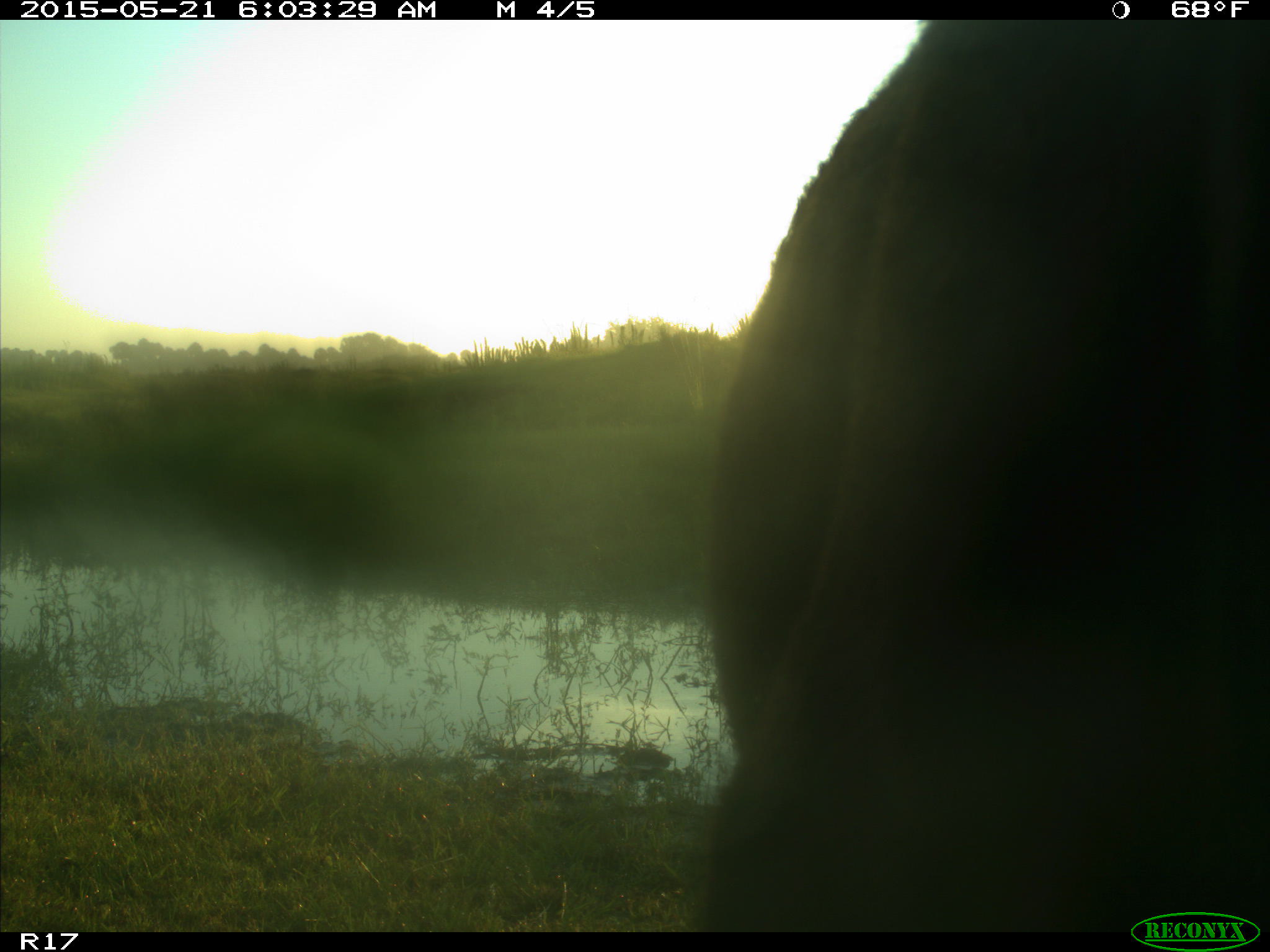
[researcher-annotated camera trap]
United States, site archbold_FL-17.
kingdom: Animalia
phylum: Chordata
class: Mammalia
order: Artiodactyla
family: Bovidae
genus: Bos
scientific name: Bos taurus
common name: domestic cow